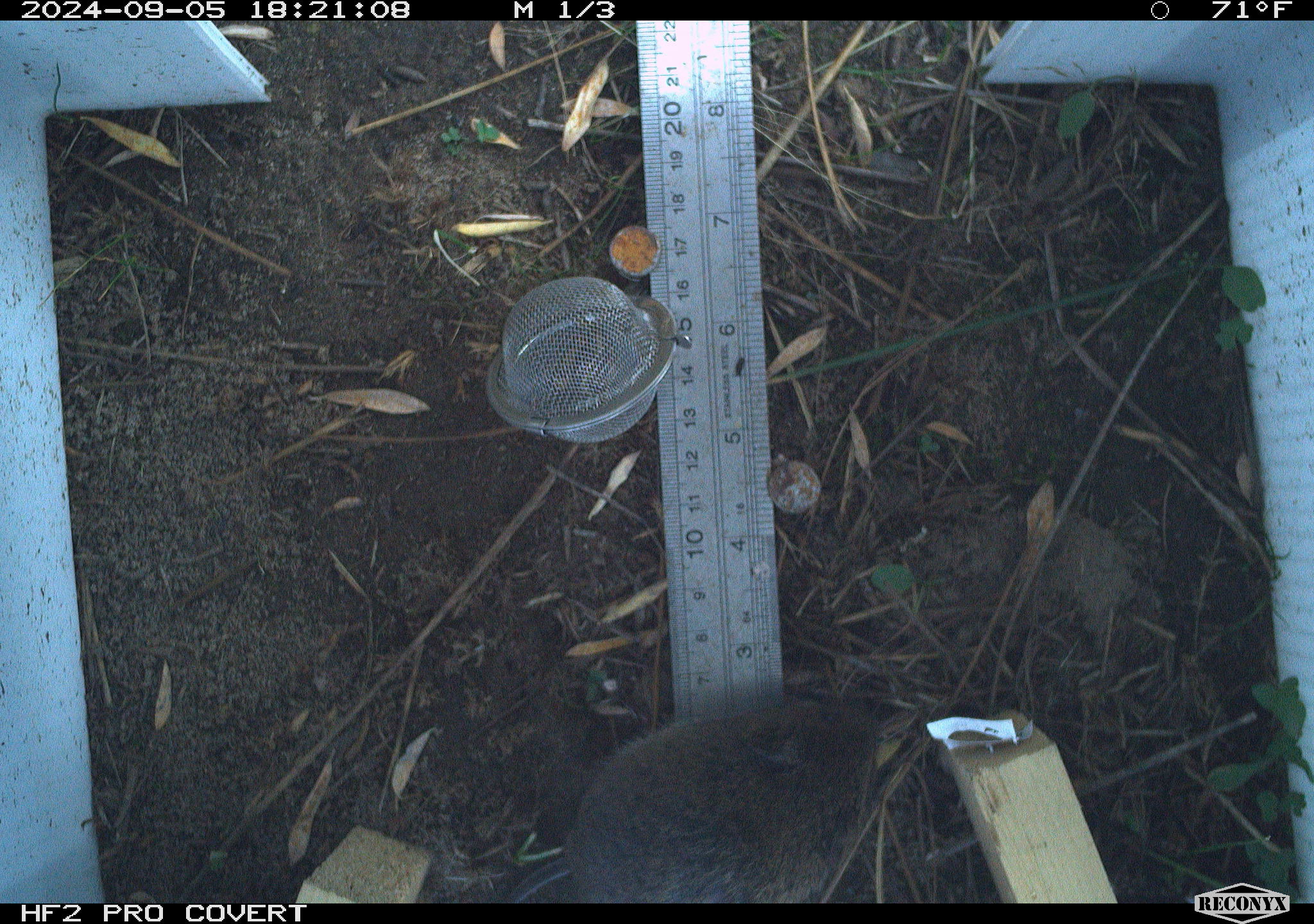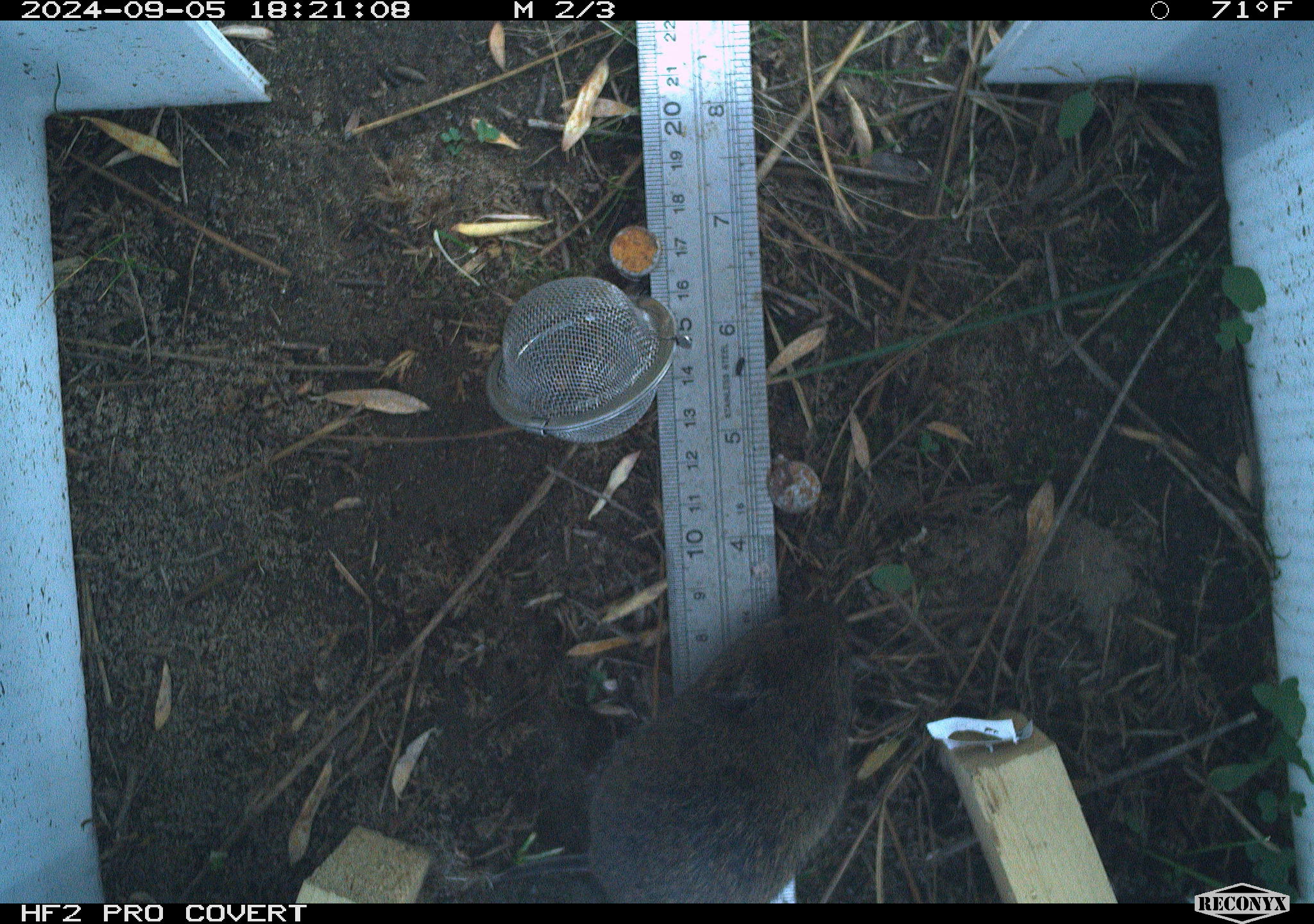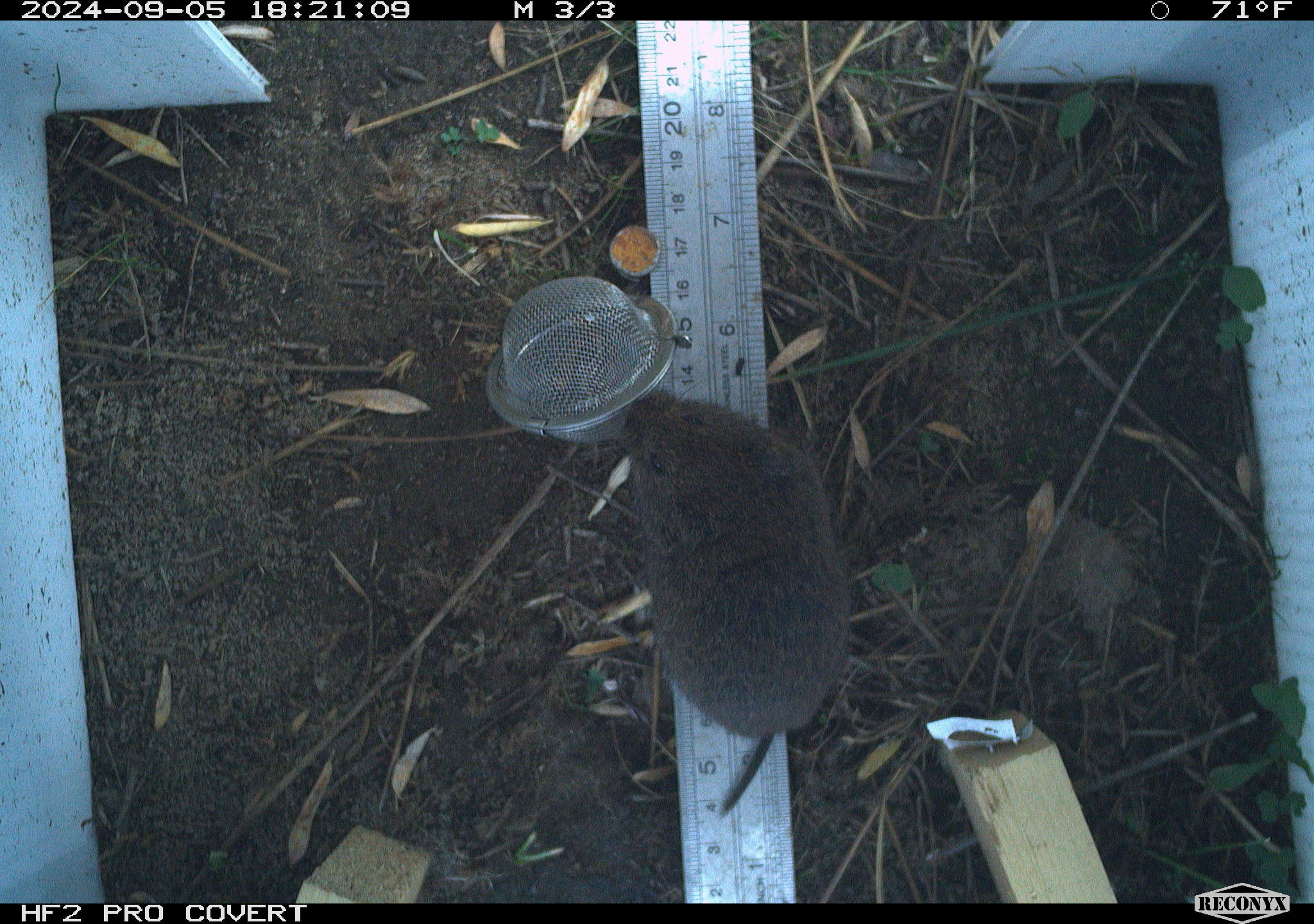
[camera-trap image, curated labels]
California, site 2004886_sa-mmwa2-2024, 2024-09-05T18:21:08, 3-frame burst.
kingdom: Animalia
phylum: Chordata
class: Mammalia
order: Rodentia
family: Cricetidae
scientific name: Arvicolinae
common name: voles, lemmings, and muskrats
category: arvicolinae subfamily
Arvicolinae subfamily (voles, lemmings, and muskrats) (Arvicolinae).